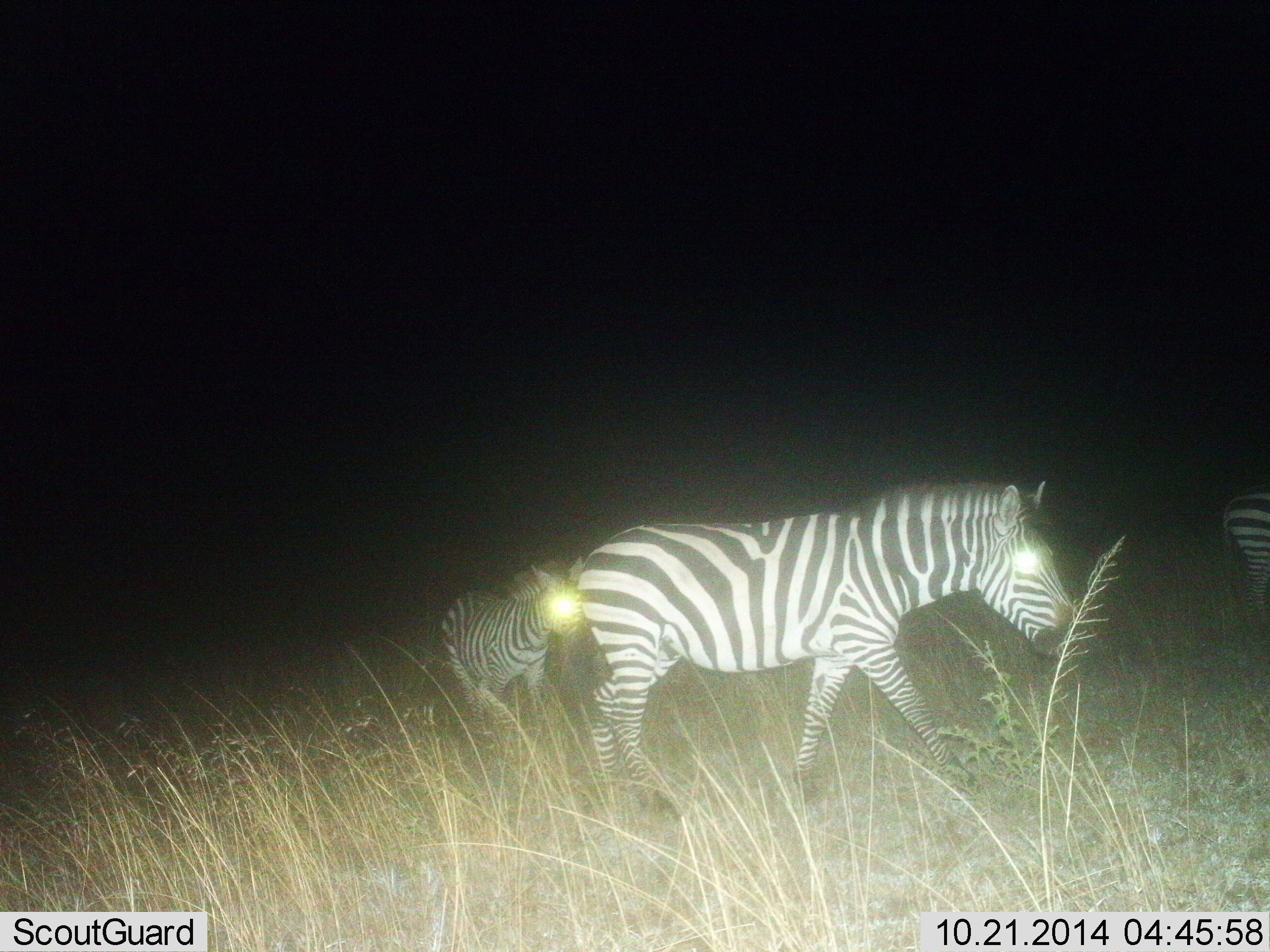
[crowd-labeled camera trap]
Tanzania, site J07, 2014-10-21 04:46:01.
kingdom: Animalia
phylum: Chordata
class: Mammalia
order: Perissodactyla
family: Equidae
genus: Equus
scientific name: Equus quagga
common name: plains zebra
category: zebra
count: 3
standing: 10%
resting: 0%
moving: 90%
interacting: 0%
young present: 20%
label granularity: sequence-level